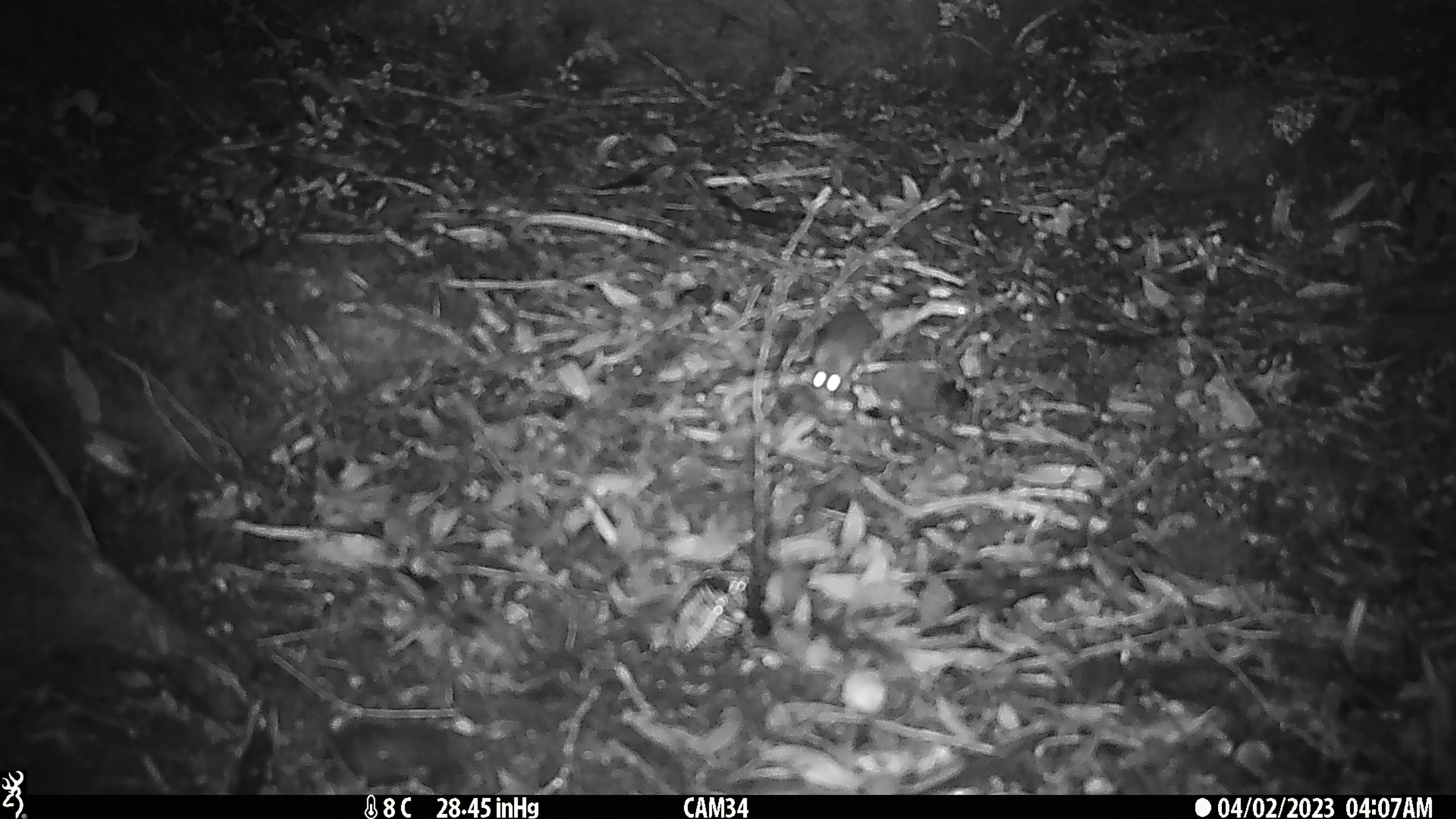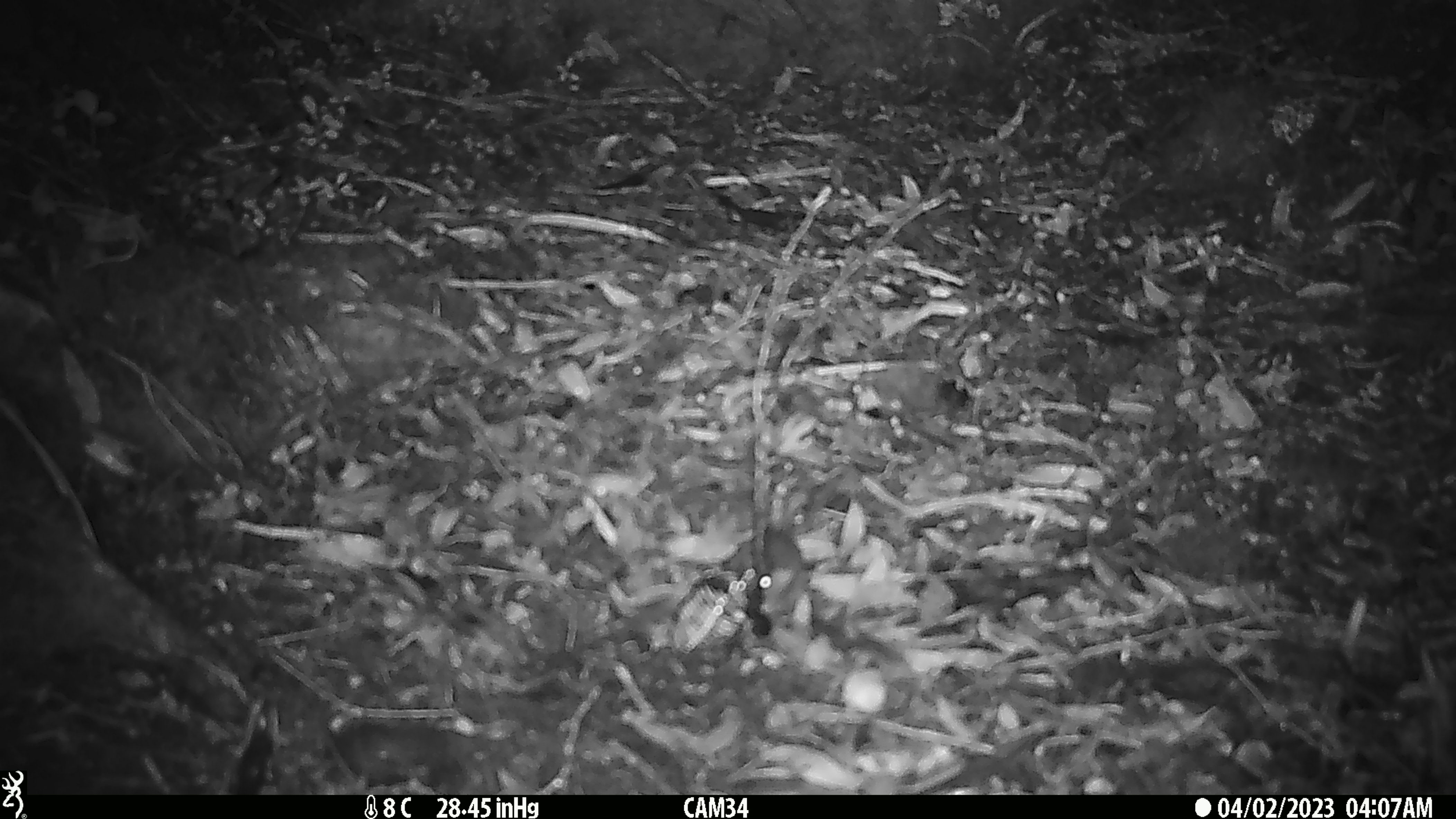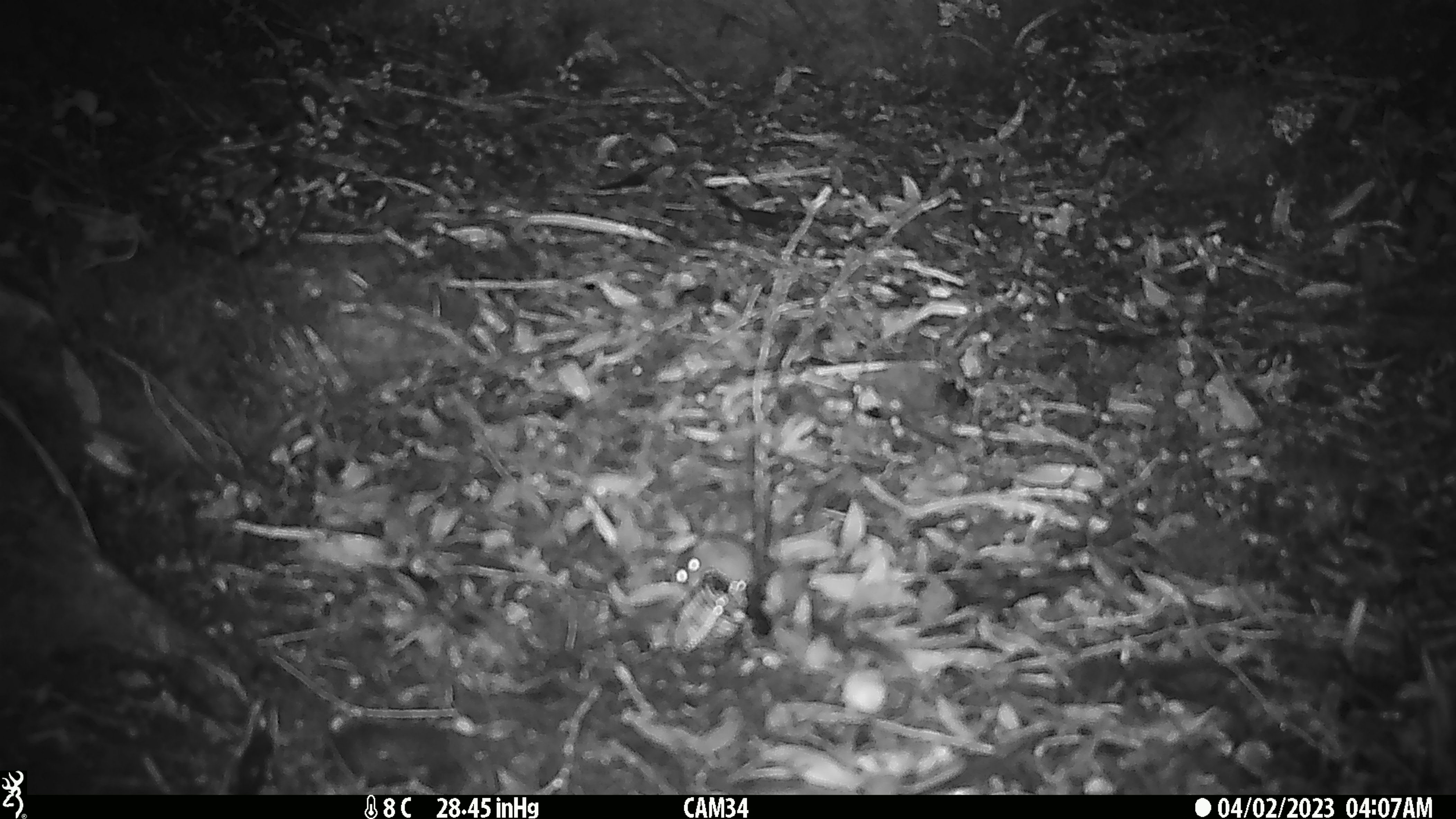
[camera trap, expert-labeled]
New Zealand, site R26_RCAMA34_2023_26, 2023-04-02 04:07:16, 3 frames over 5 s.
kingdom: Animalia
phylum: Chordata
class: Mammalia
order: Rodentia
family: Muridae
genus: Mus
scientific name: Mus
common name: mouse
Mouse (Mus).